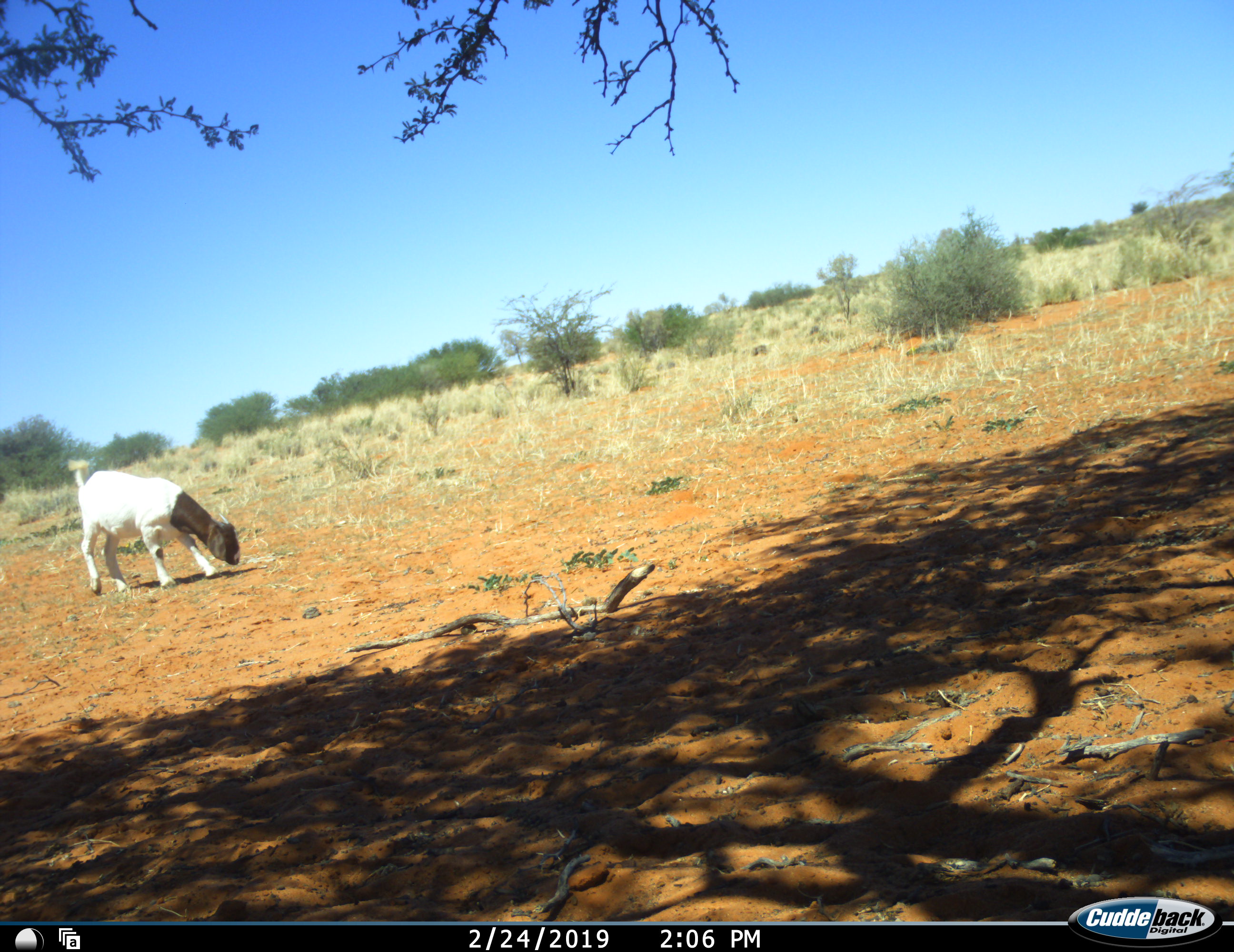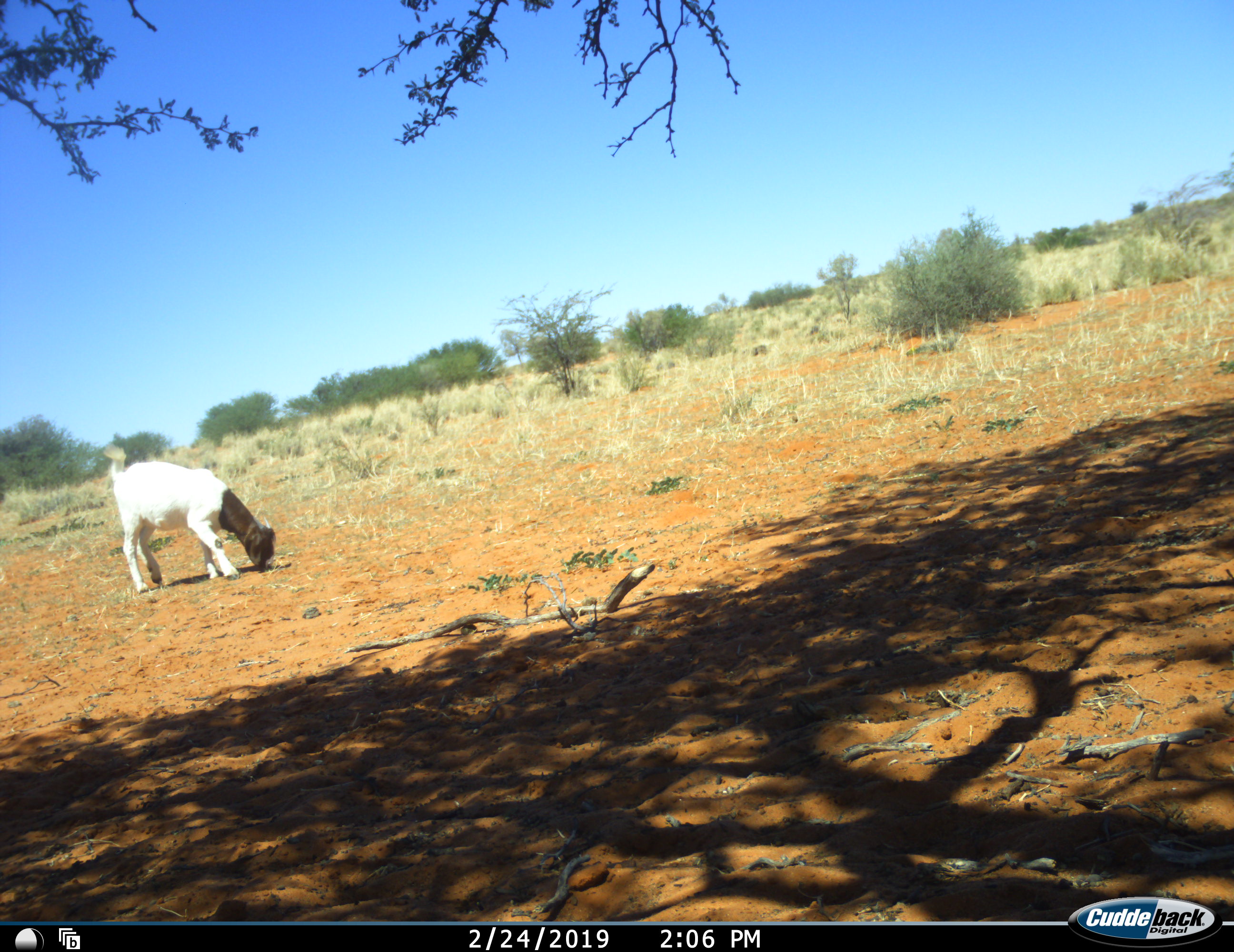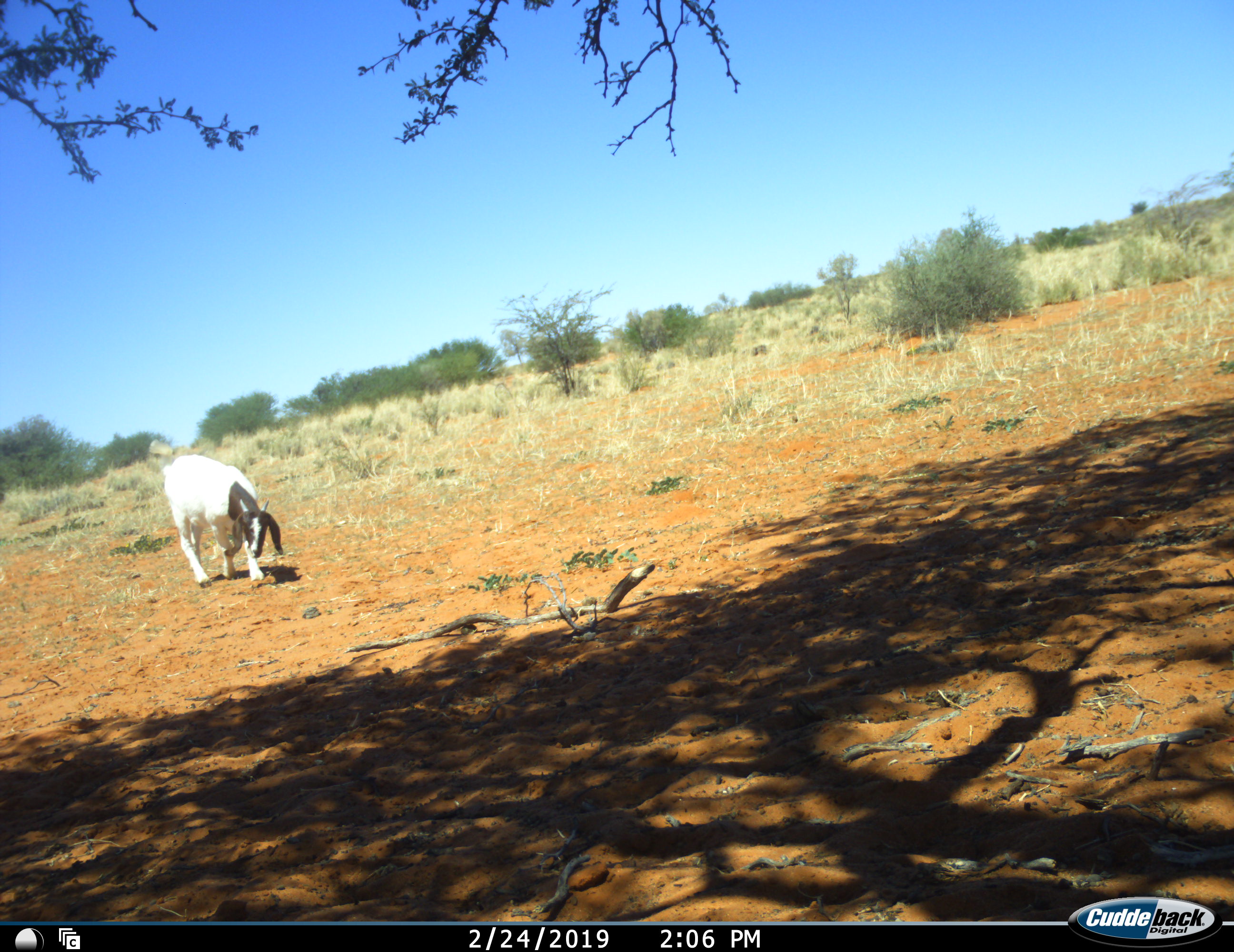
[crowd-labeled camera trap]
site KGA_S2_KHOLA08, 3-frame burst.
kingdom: Animalia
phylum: Chordata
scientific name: Vertebrata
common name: domestic animal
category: domesticanimal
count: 1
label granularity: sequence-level